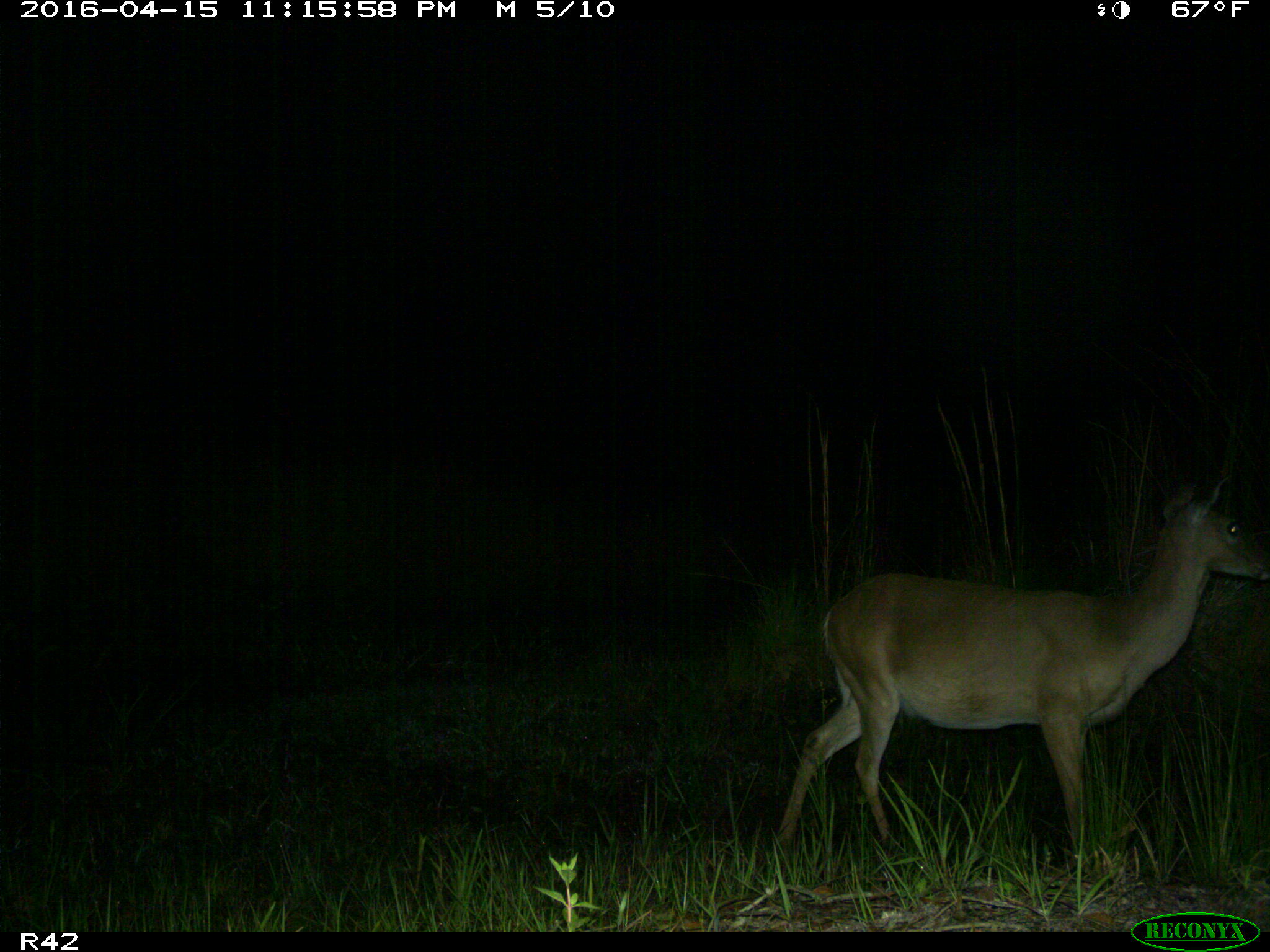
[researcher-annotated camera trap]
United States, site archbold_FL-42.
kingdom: Animalia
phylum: Chordata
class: Mammalia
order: Artiodactyla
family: Cervidae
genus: Odocoileus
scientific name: Odocoileus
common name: deer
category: unidentified deer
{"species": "unidentified deer (deer) (Odocoileus)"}